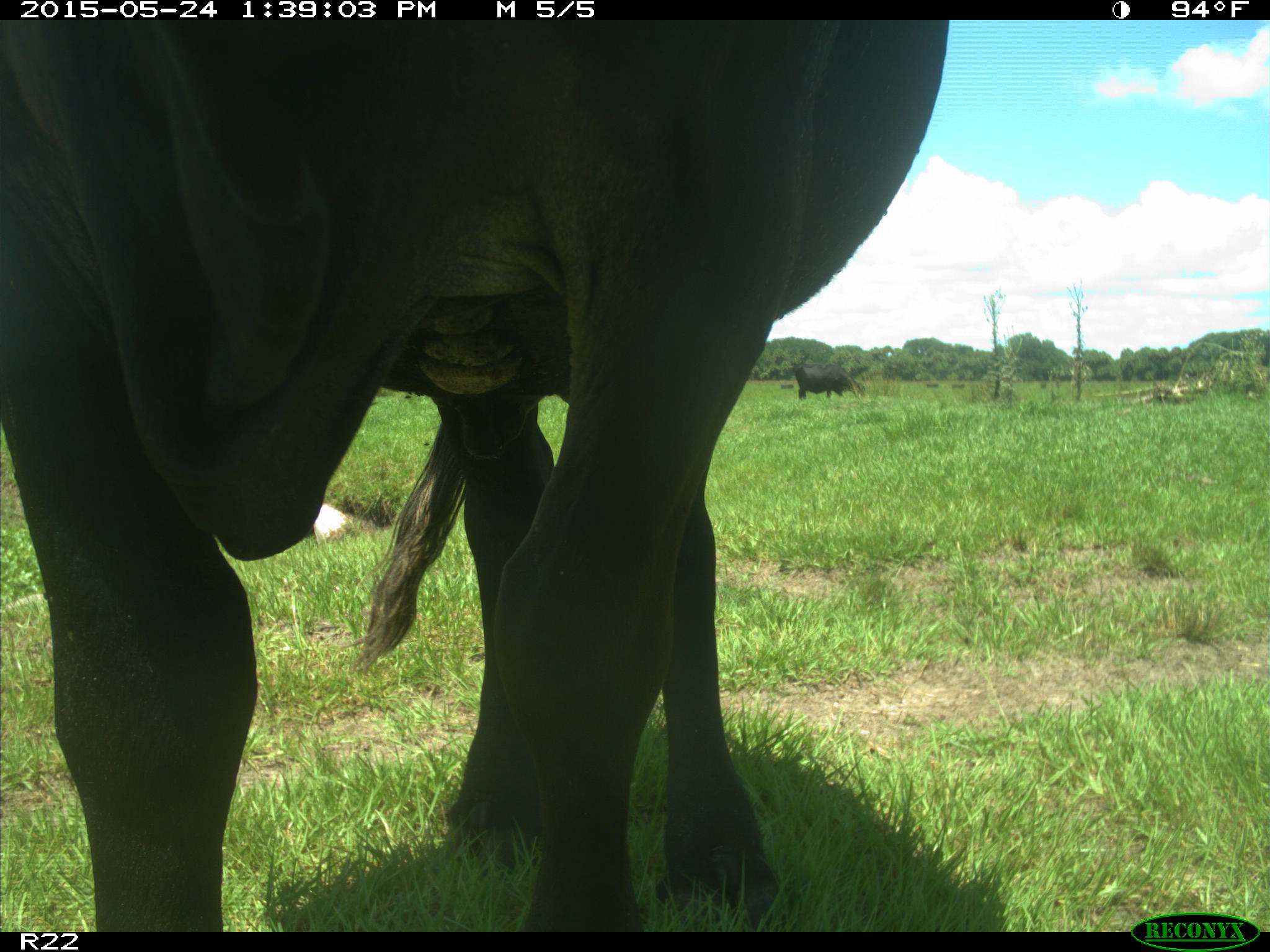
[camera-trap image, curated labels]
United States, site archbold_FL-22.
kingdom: Animalia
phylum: Chordata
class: Mammalia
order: Artiodactyla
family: Bovidae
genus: Bos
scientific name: Bos taurus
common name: domestic cow